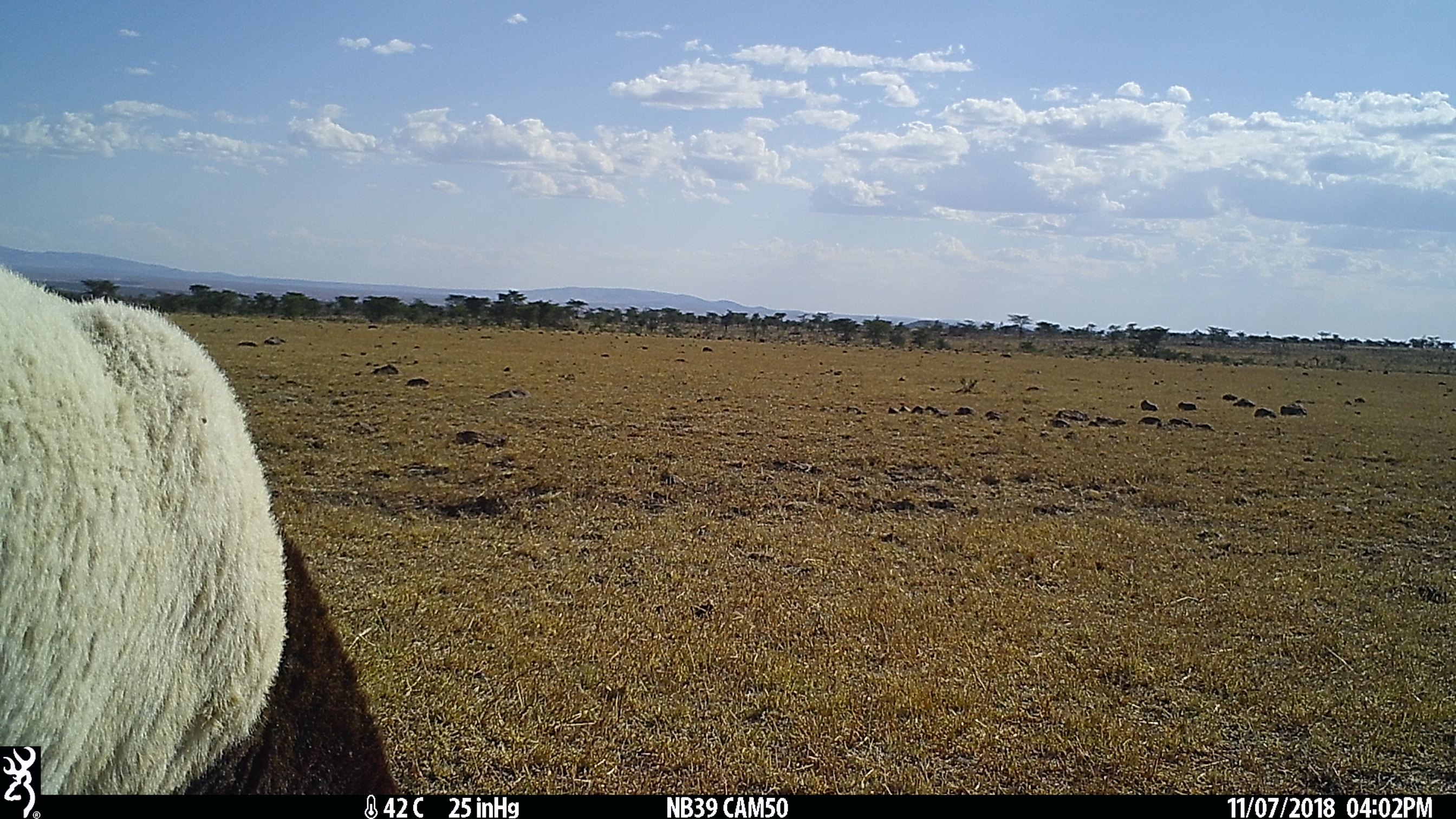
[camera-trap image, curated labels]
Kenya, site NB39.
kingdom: Animalia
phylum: Chordata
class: Mammalia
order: Artiodactyla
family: Bovidae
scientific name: Bovidae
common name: sheep or goat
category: shoat